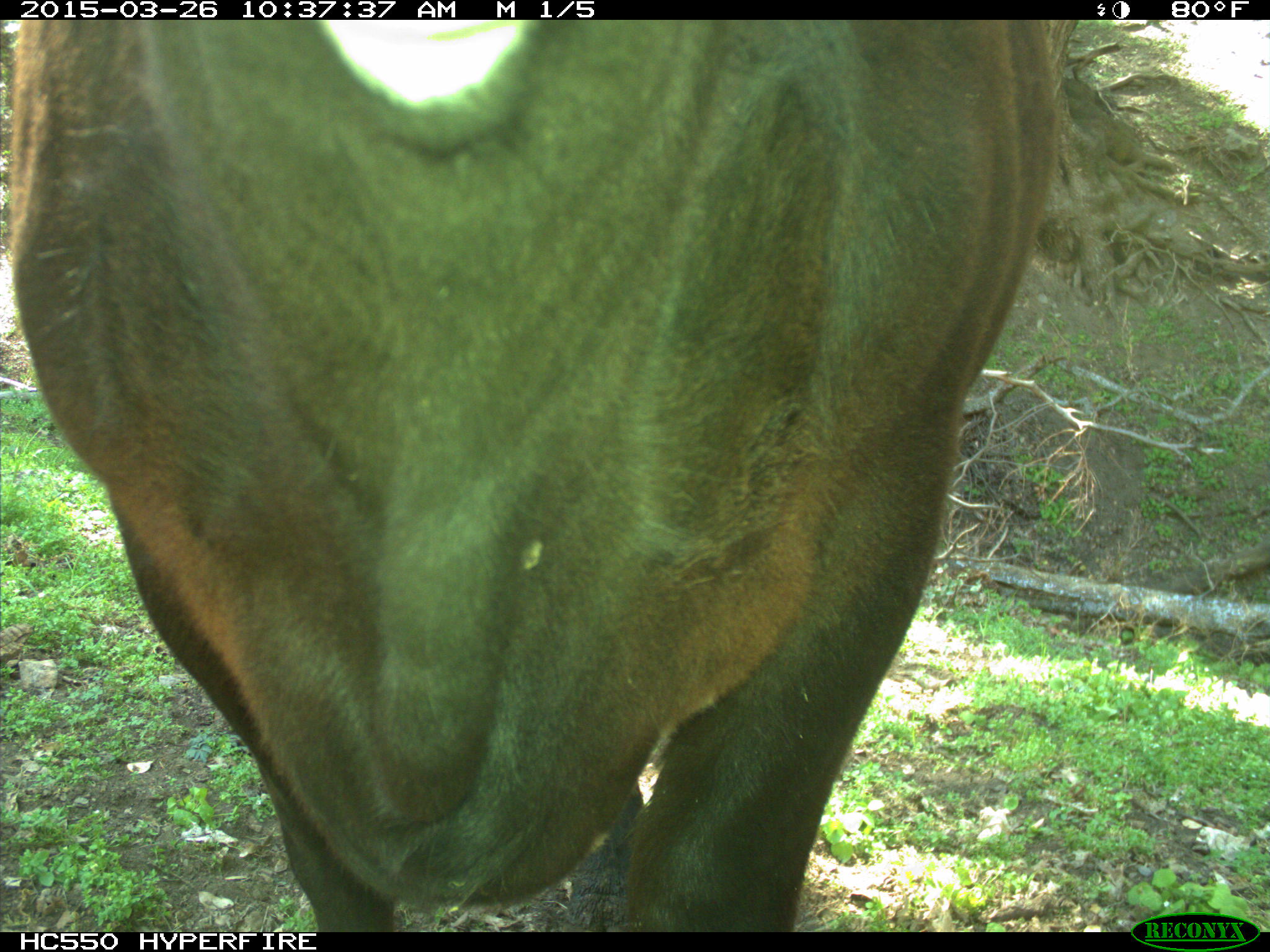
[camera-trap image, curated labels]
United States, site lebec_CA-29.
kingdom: Animalia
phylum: Chordata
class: Mammalia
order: Artiodactyla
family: Bovidae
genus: Bos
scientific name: Bos taurus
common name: domestic cow